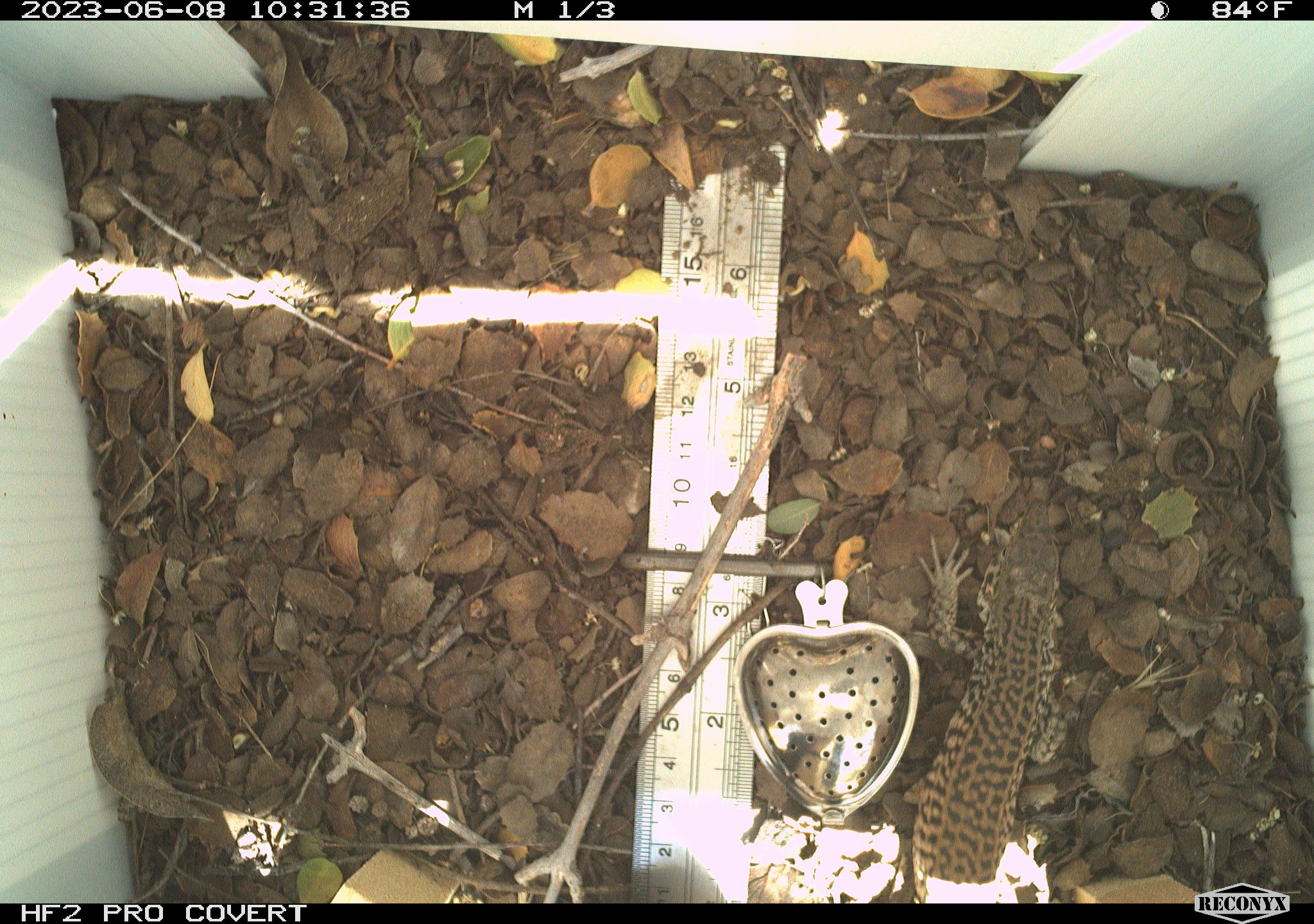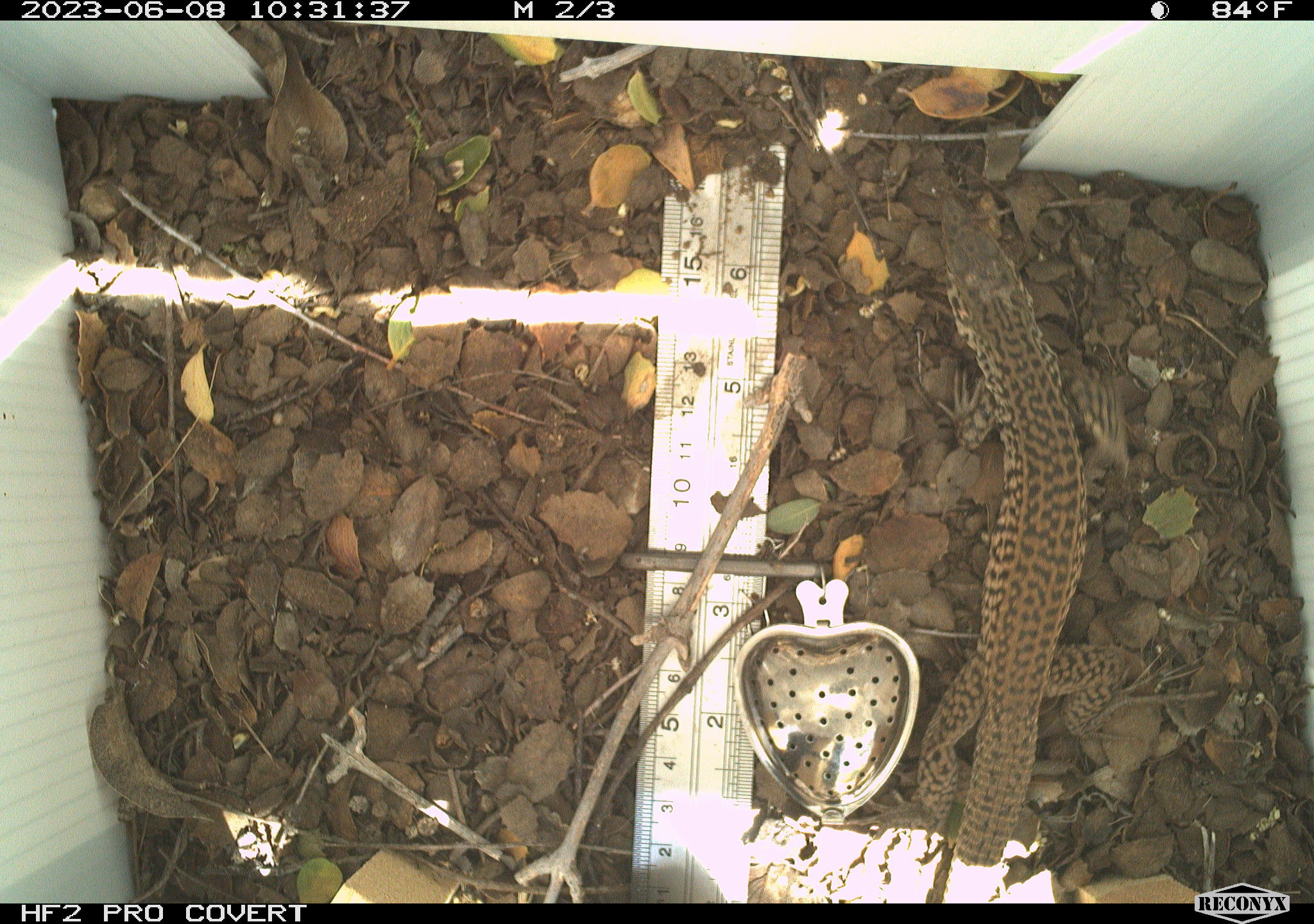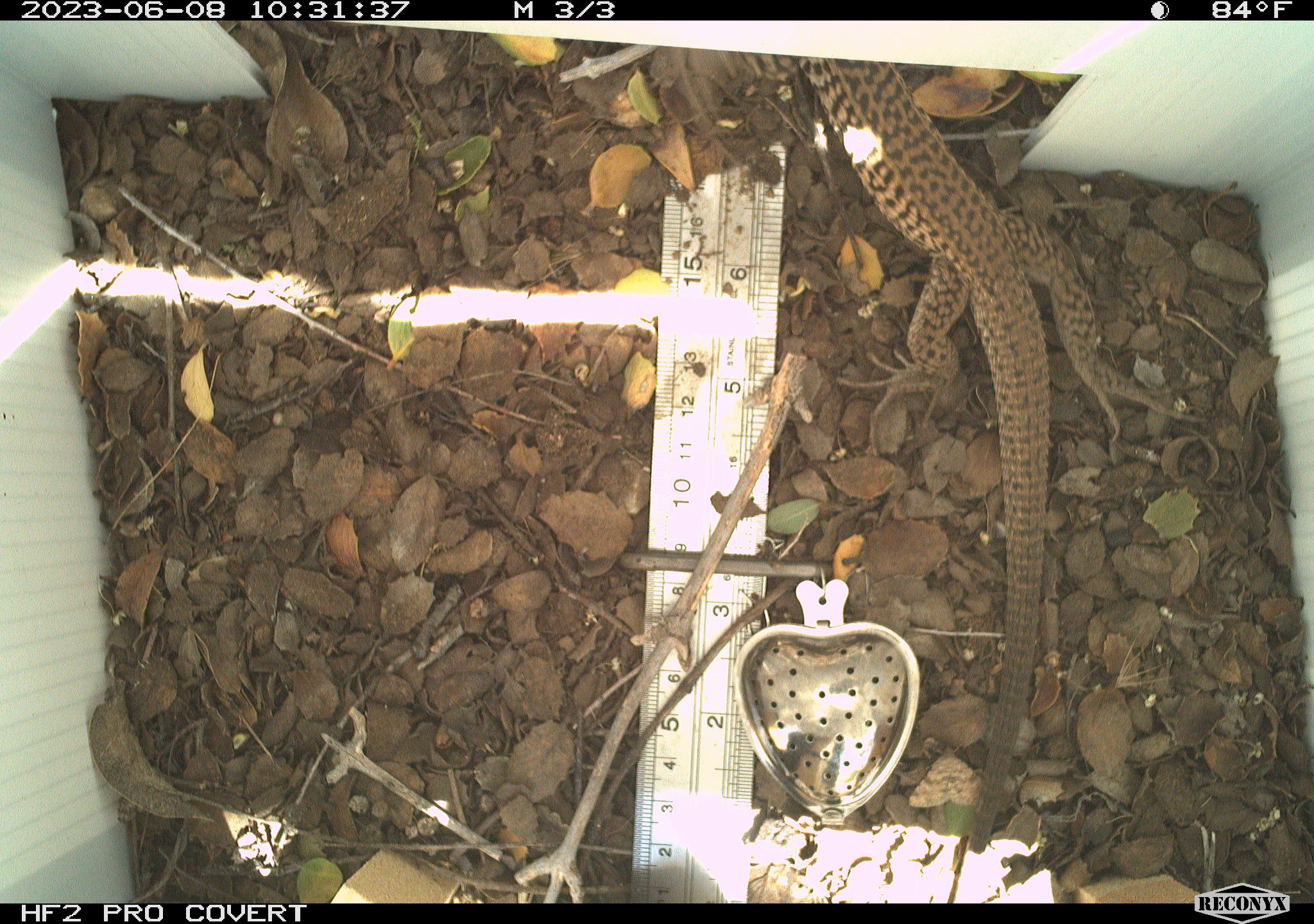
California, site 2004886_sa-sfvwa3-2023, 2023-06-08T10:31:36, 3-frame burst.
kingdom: Animalia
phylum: Chordata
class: Reptilia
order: Squamata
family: Teiidae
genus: Aspidoscelis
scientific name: Aspidoscelis tigris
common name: western whiptail